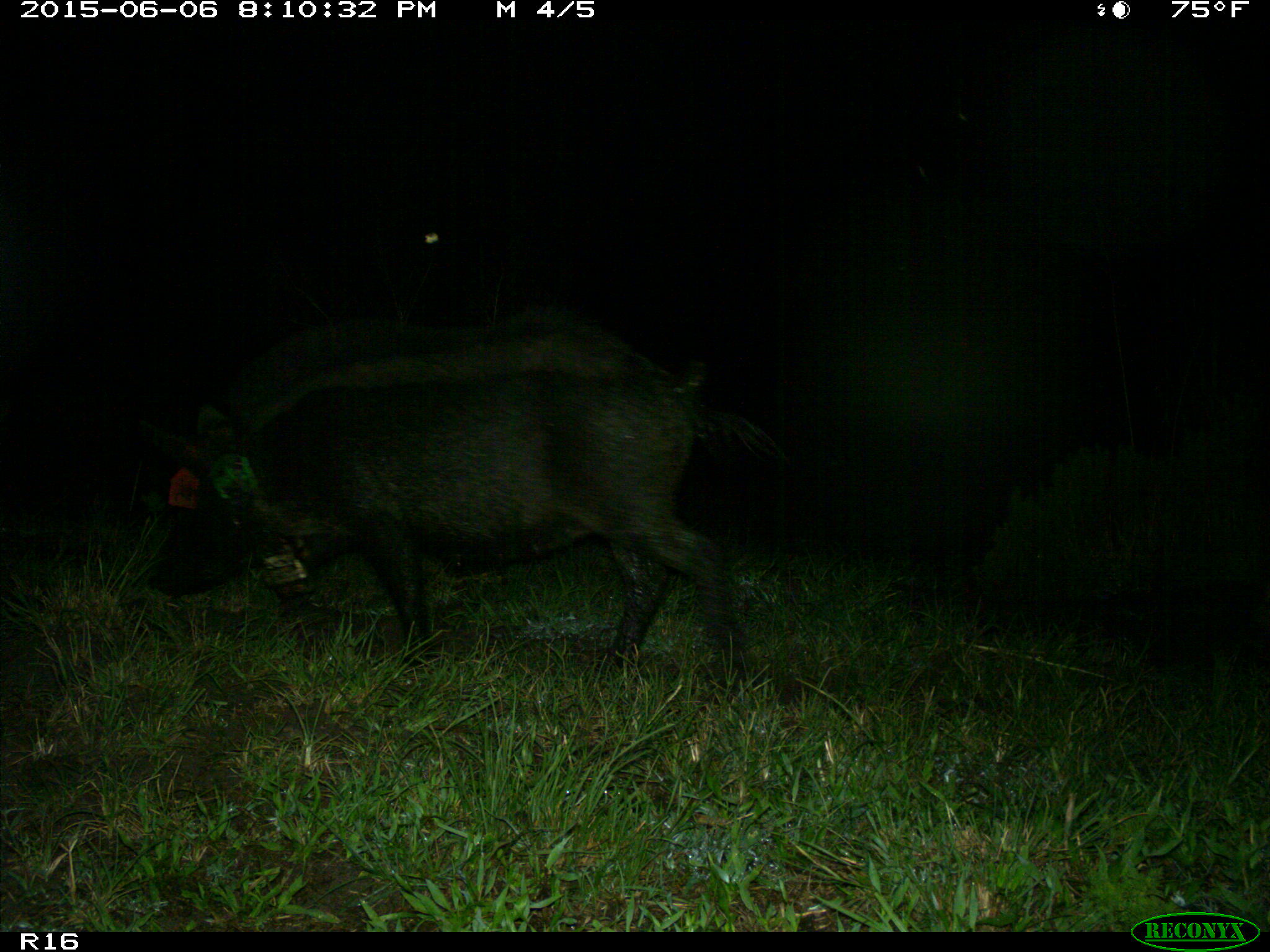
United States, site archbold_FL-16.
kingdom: Animalia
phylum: Chordata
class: Mammalia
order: Artiodactyla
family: Suidae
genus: Sus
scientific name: Sus scrofa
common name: wild boar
Sus scrofa (wild boar).